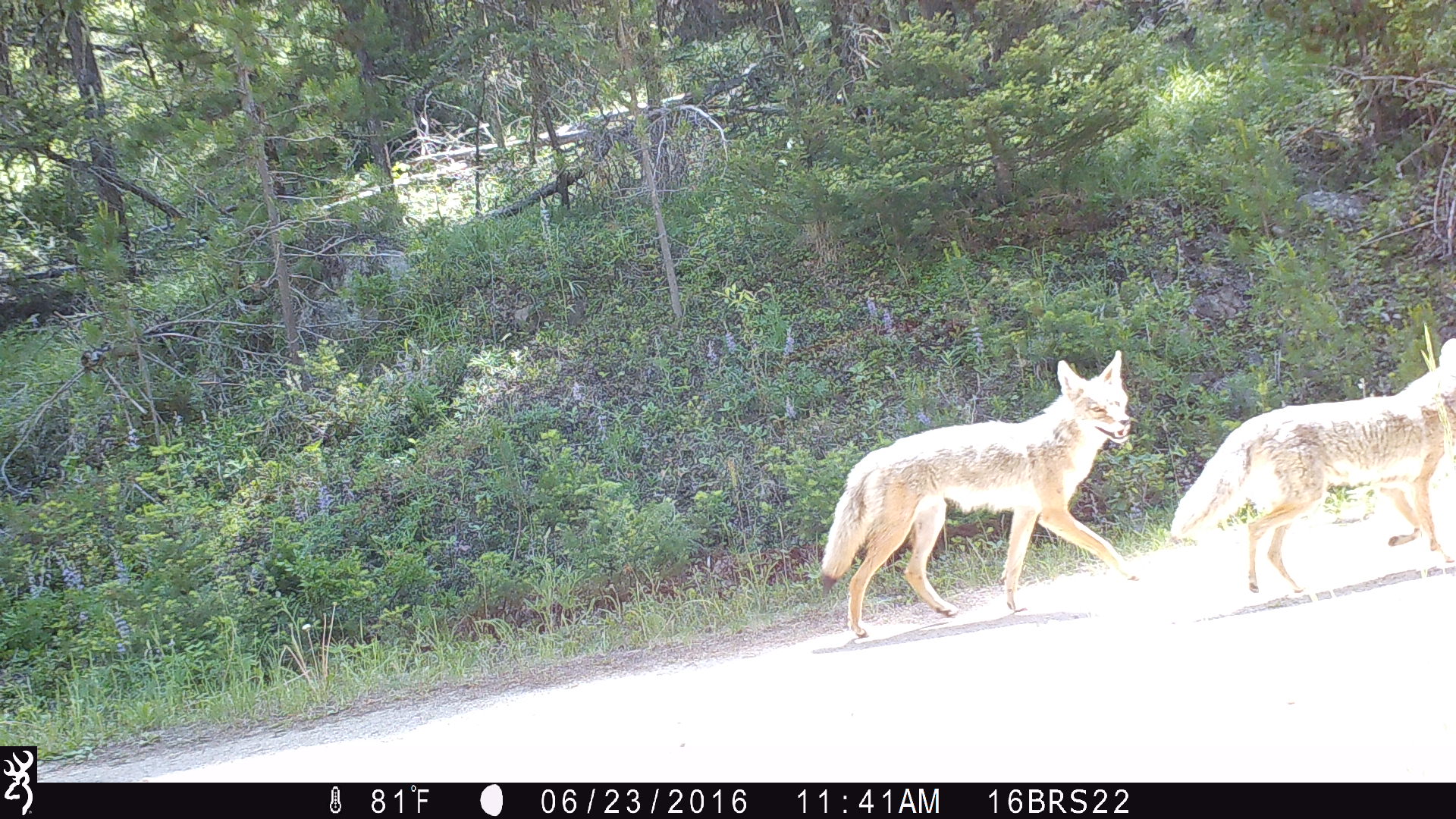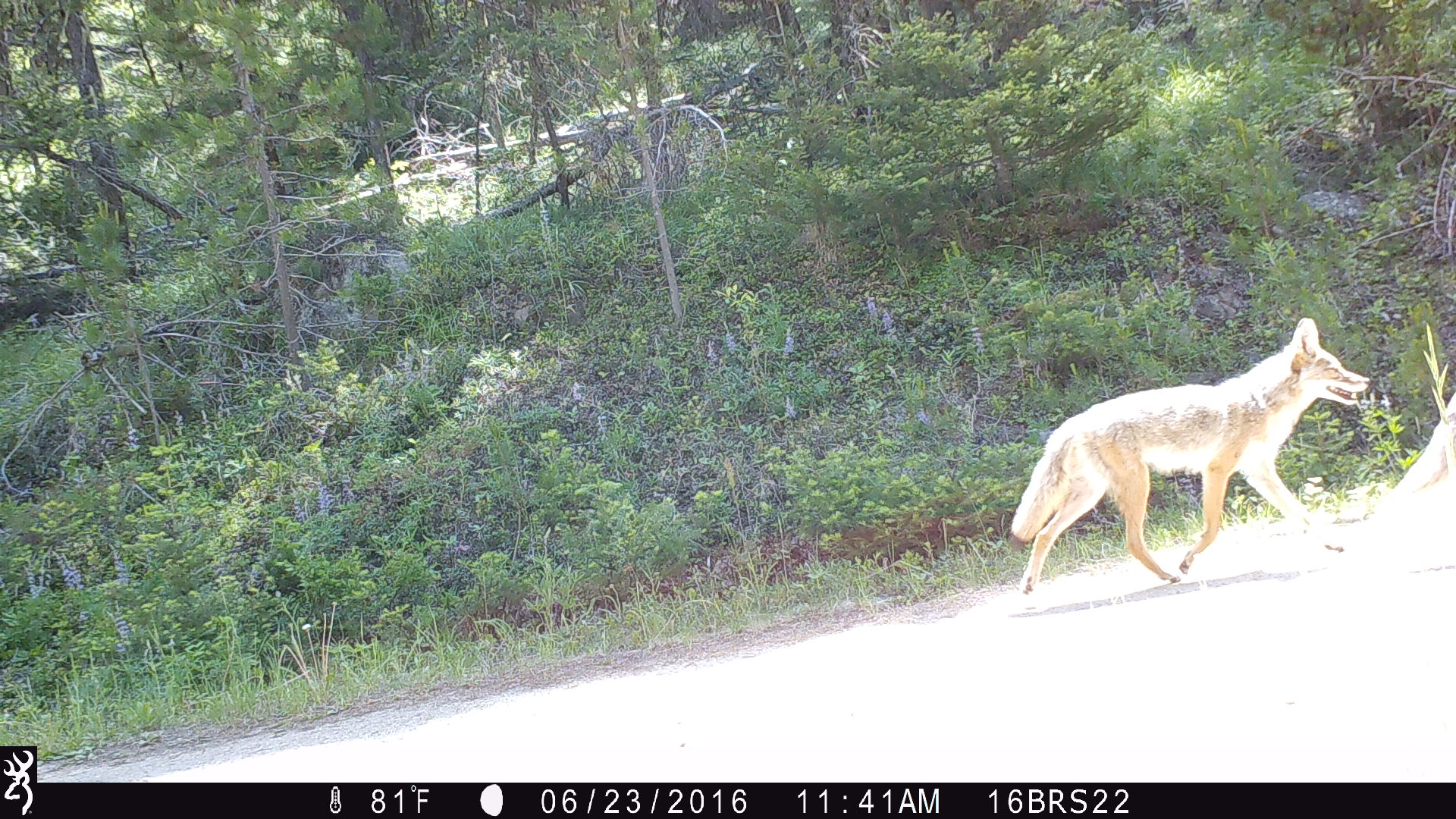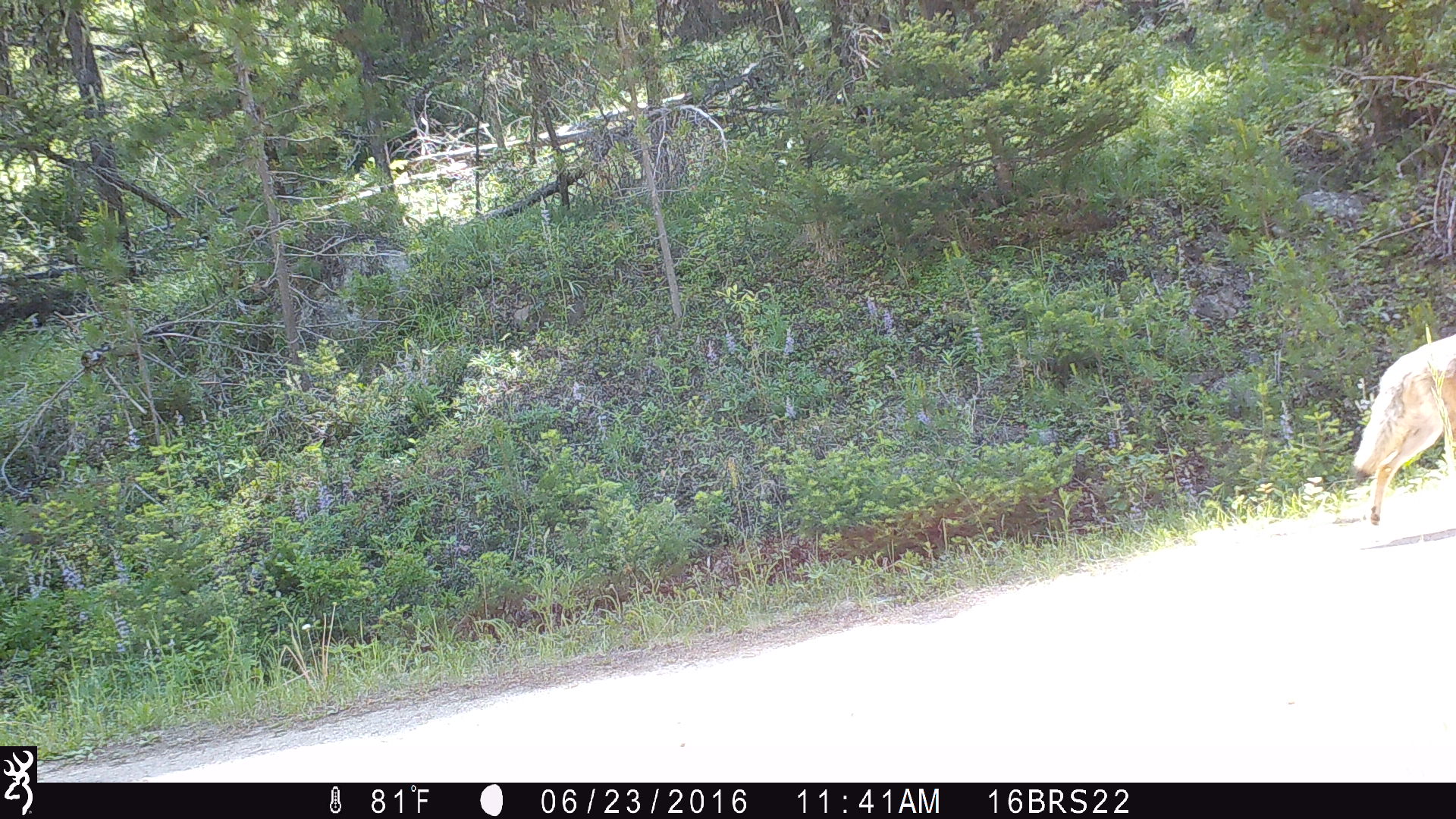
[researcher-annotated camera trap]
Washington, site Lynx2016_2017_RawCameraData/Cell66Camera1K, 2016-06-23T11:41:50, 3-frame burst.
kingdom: Animalia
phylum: Chordata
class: Mammalia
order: Carnivora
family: Canidae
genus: Canis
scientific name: Canis latrans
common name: coyote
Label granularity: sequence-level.